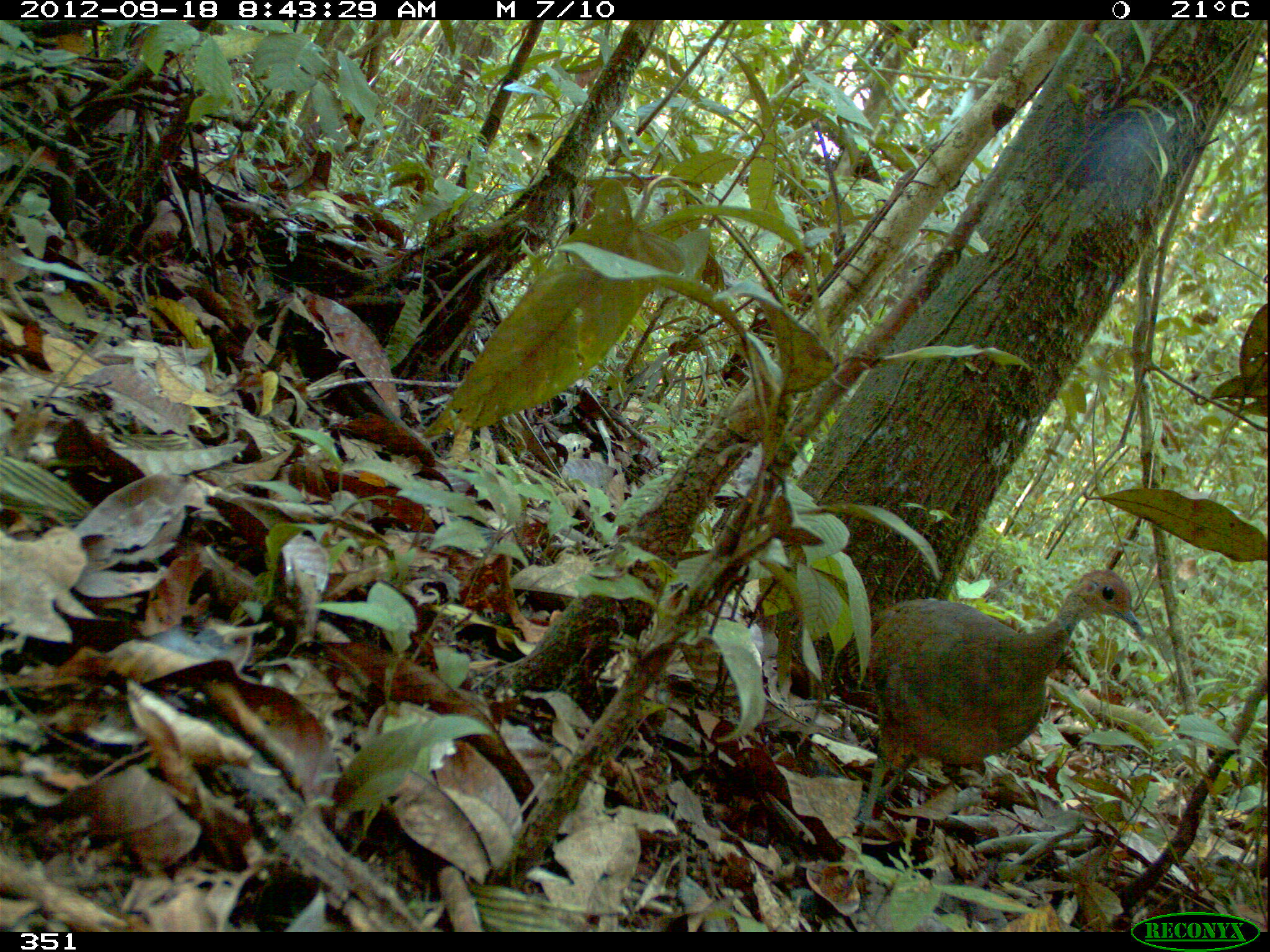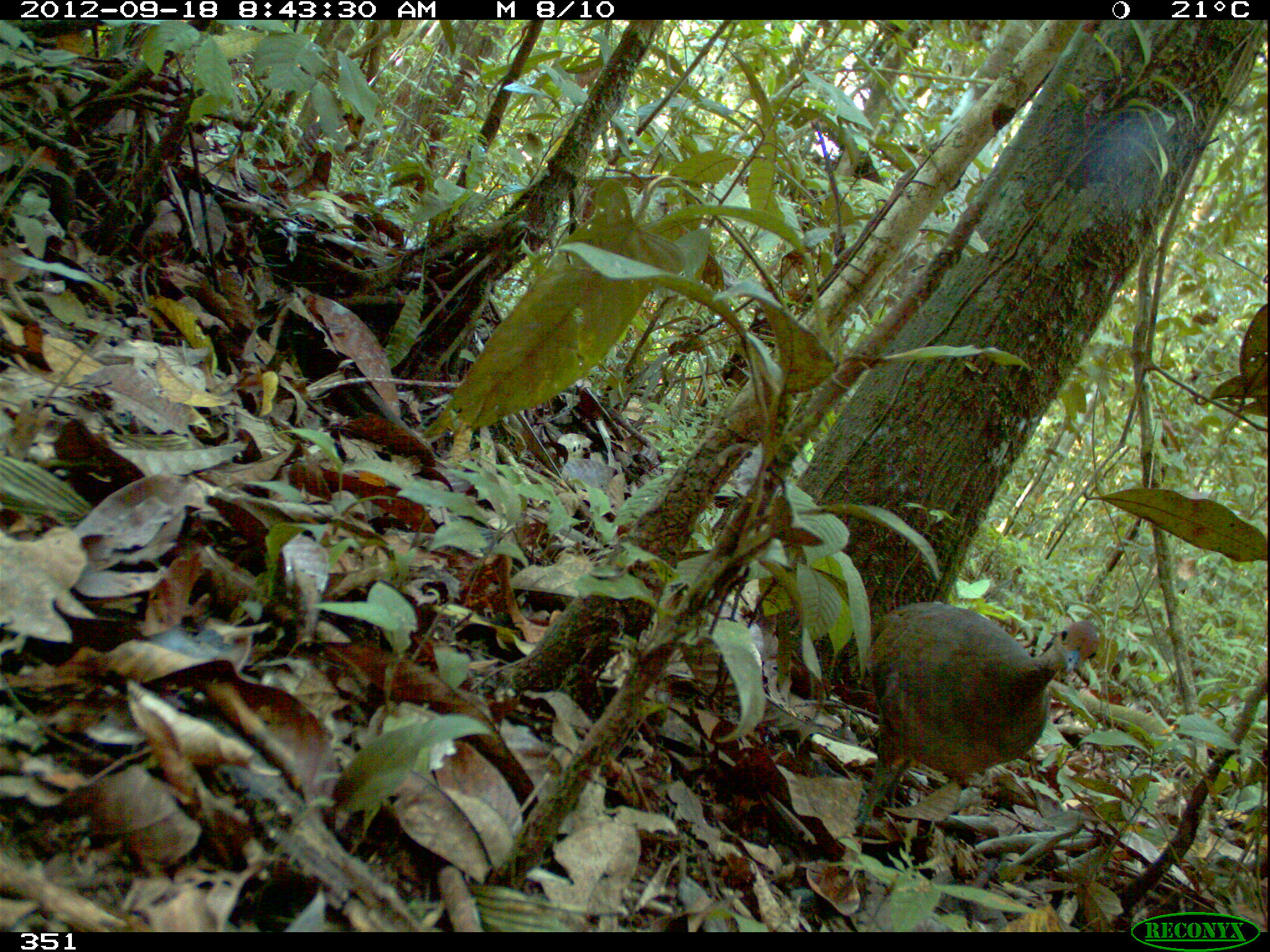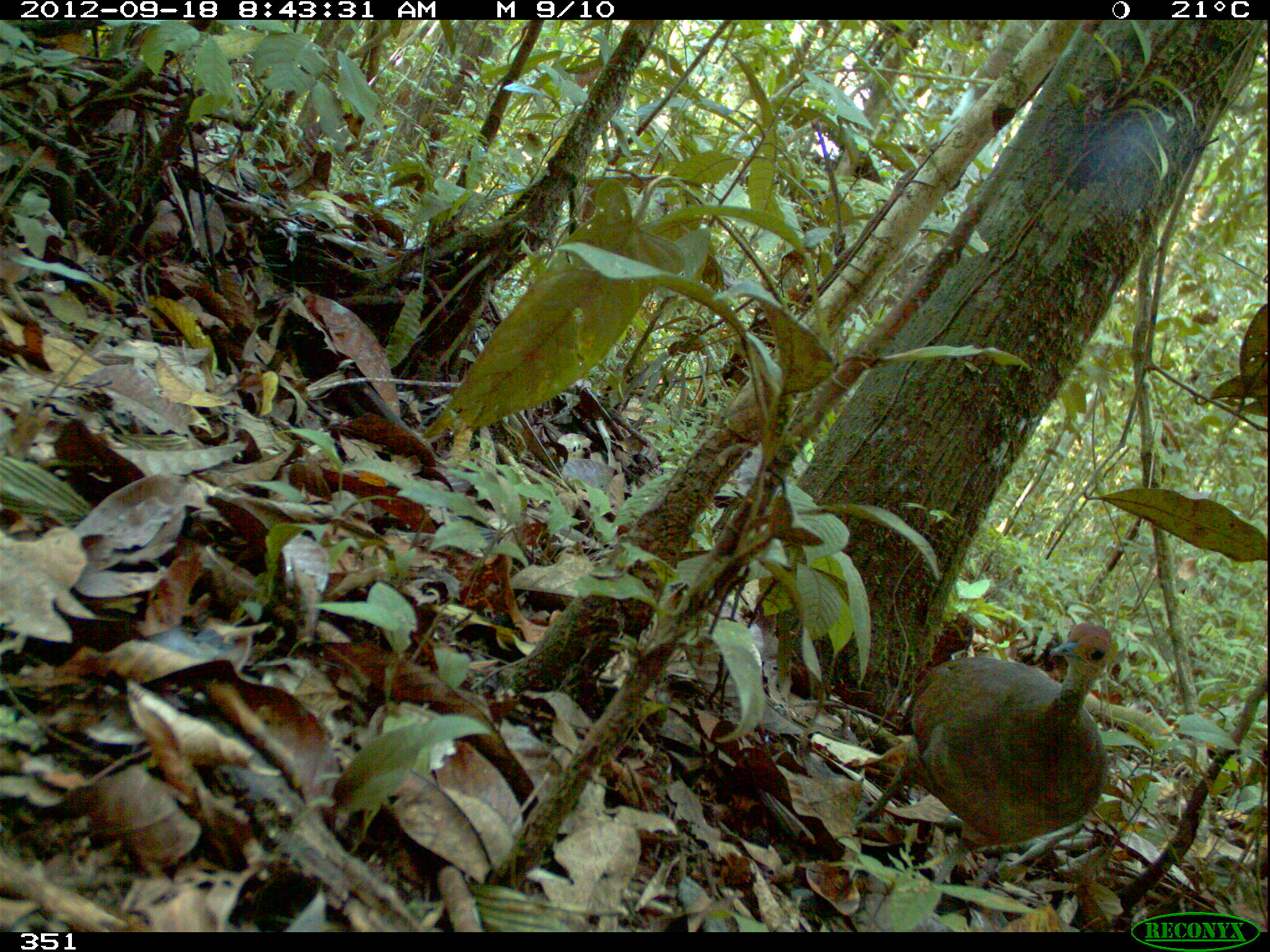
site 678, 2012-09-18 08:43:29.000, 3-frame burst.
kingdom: Animalia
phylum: Chordata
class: Aves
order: Galliformes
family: Phasianidae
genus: Alectoris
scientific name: Alectoris rufa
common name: red-legged partridge